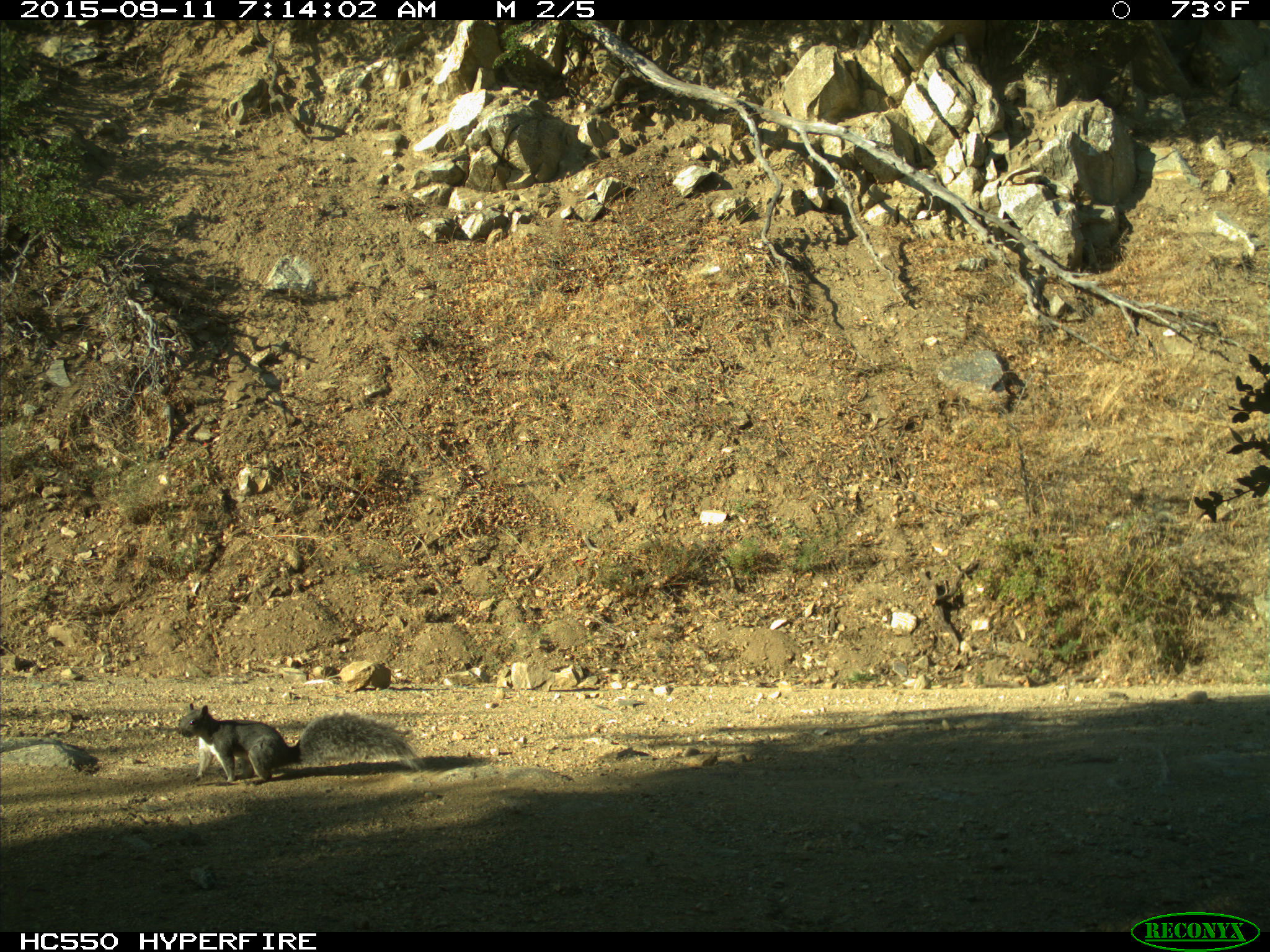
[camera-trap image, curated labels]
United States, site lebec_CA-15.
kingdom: Animalia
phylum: Chordata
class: Mammalia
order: Rodentia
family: Sciuridae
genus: Sciurus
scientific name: Sciurus carolinensis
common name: eastern gray squirrel